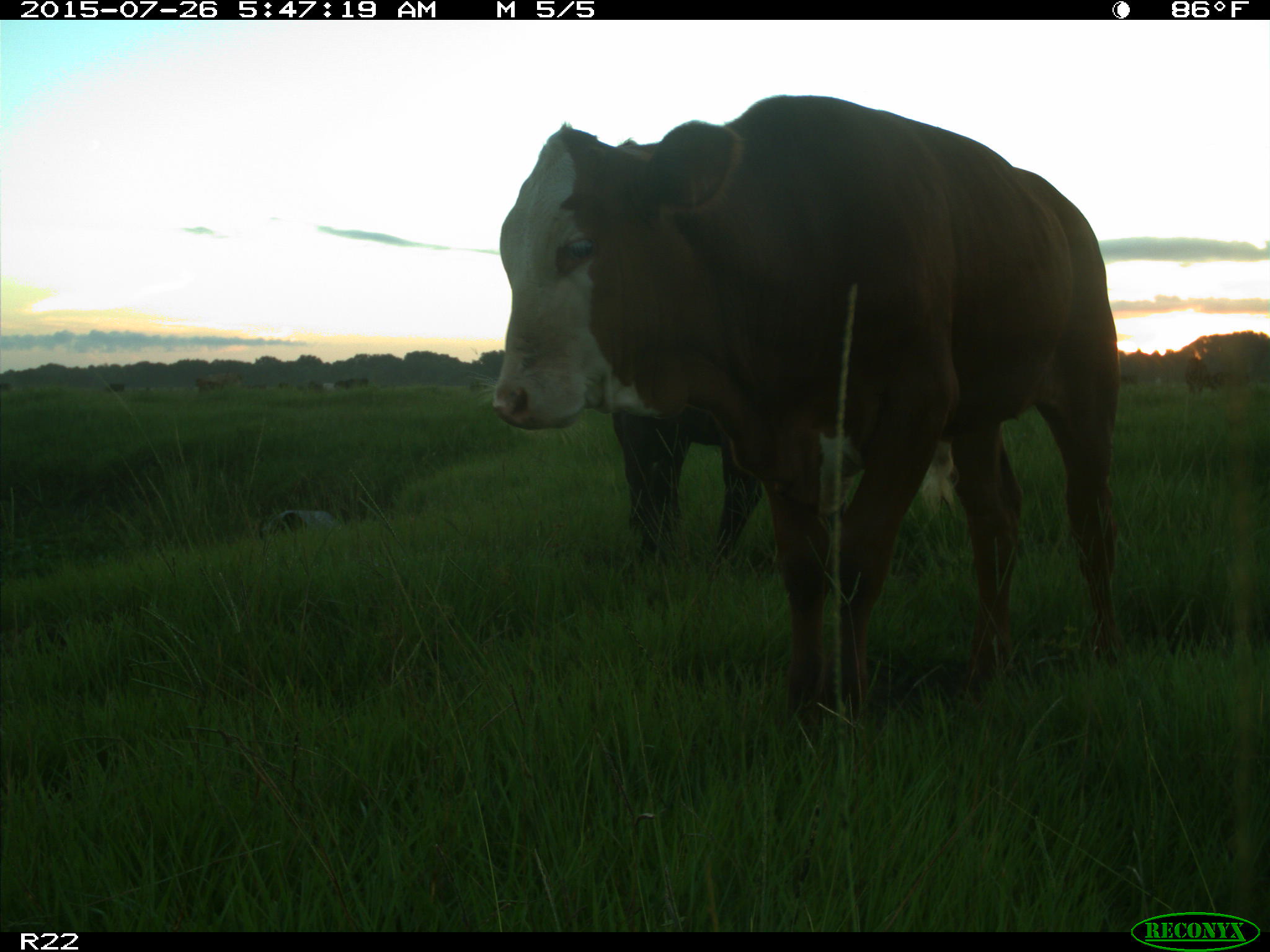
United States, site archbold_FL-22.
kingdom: Animalia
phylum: Chordata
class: Mammalia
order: Artiodactyla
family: Bovidae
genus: Bos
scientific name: Bos taurus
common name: domestic cow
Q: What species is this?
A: Bos taurus (domestic cow).